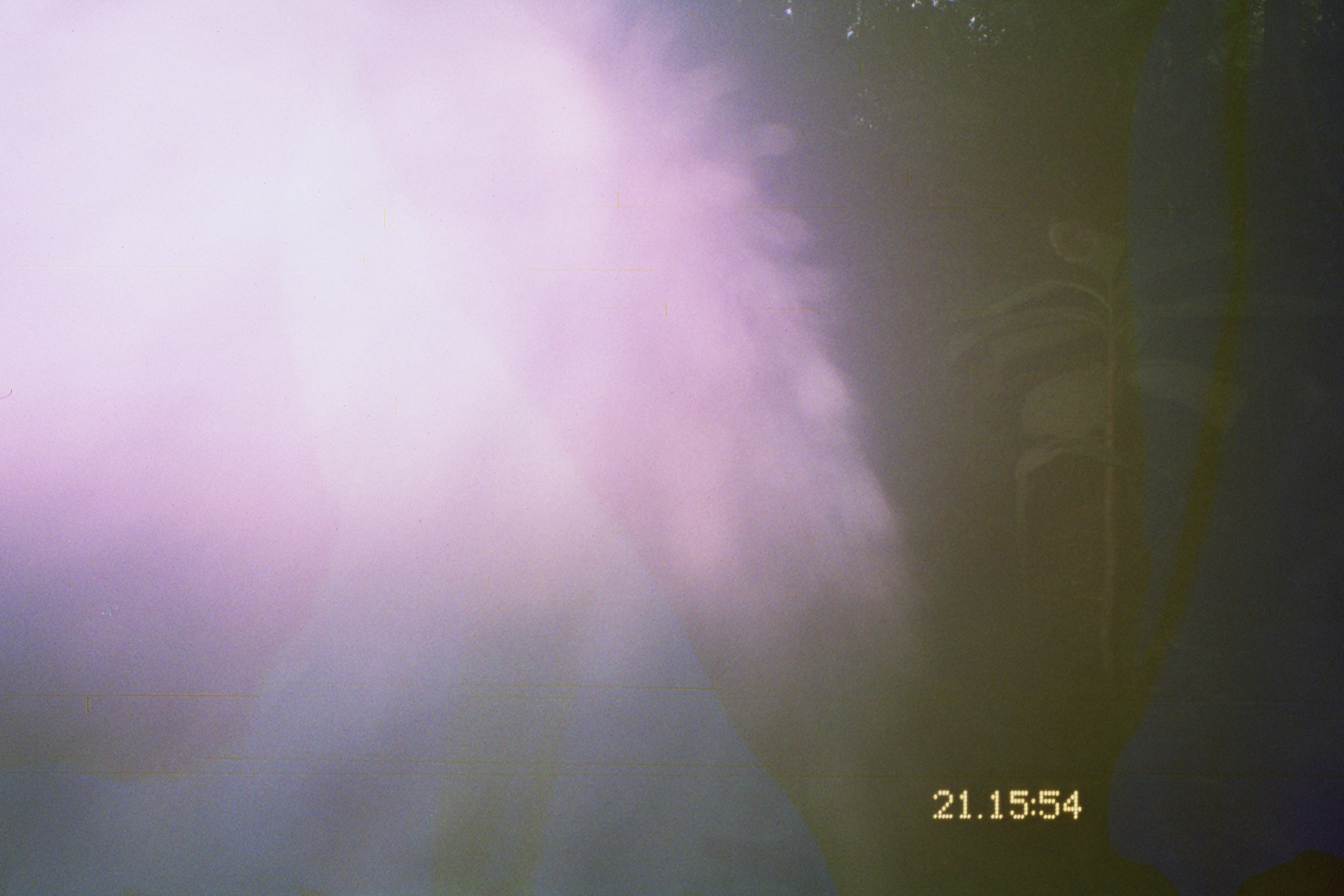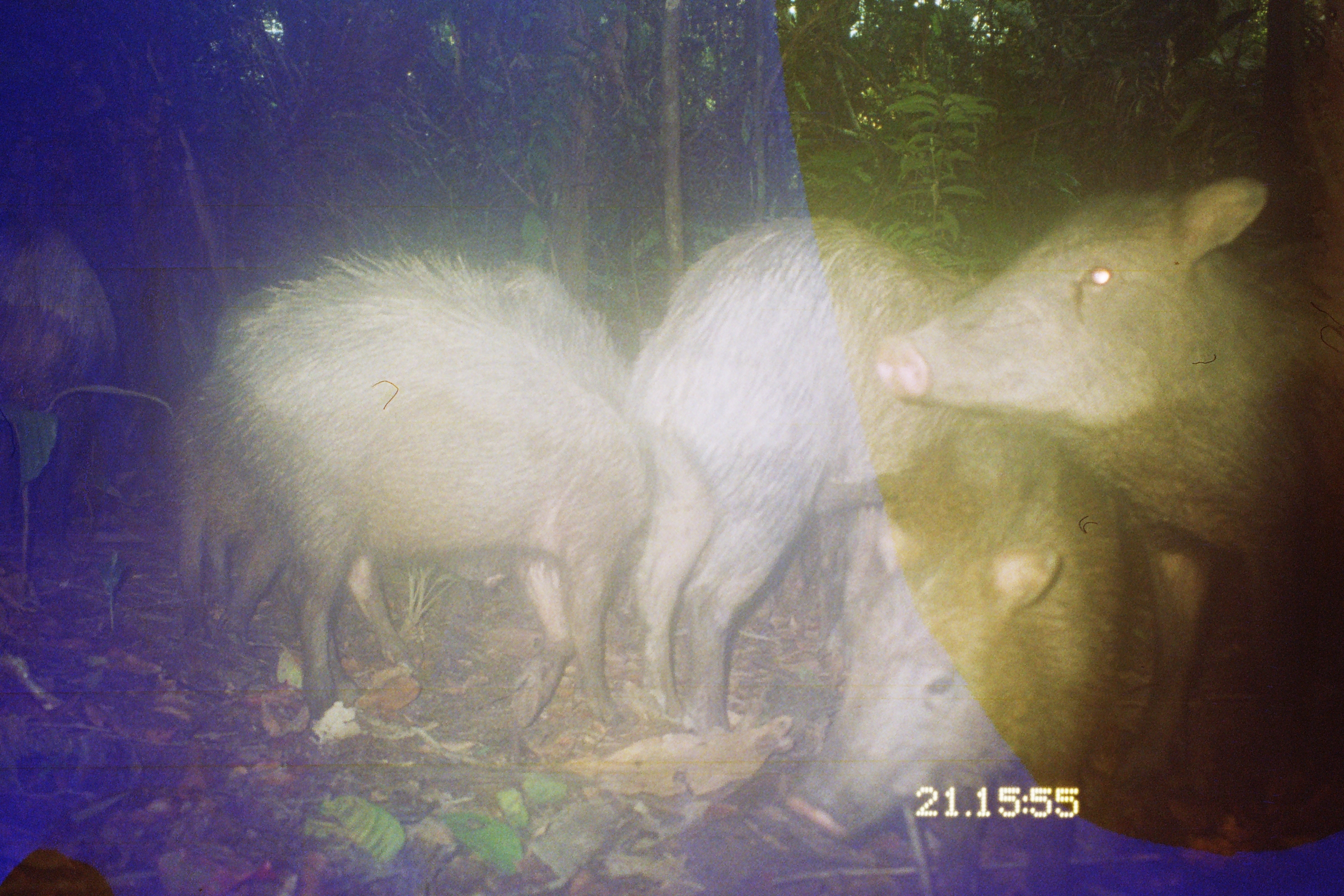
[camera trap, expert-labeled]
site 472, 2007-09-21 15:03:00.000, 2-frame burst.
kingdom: Animalia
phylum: Chordata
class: Mammalia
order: Artiodactyla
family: Tayassuidae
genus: Tayassu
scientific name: Tayassu pecari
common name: white-lipped peccary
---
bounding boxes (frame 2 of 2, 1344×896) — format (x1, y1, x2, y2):
tayassu pecari: (873, 175, 1344, 890); (161, 238, 656, 727); (784, 407, 1228, 892); (625, 216, 988, 740); (174, 374, 412, 702)